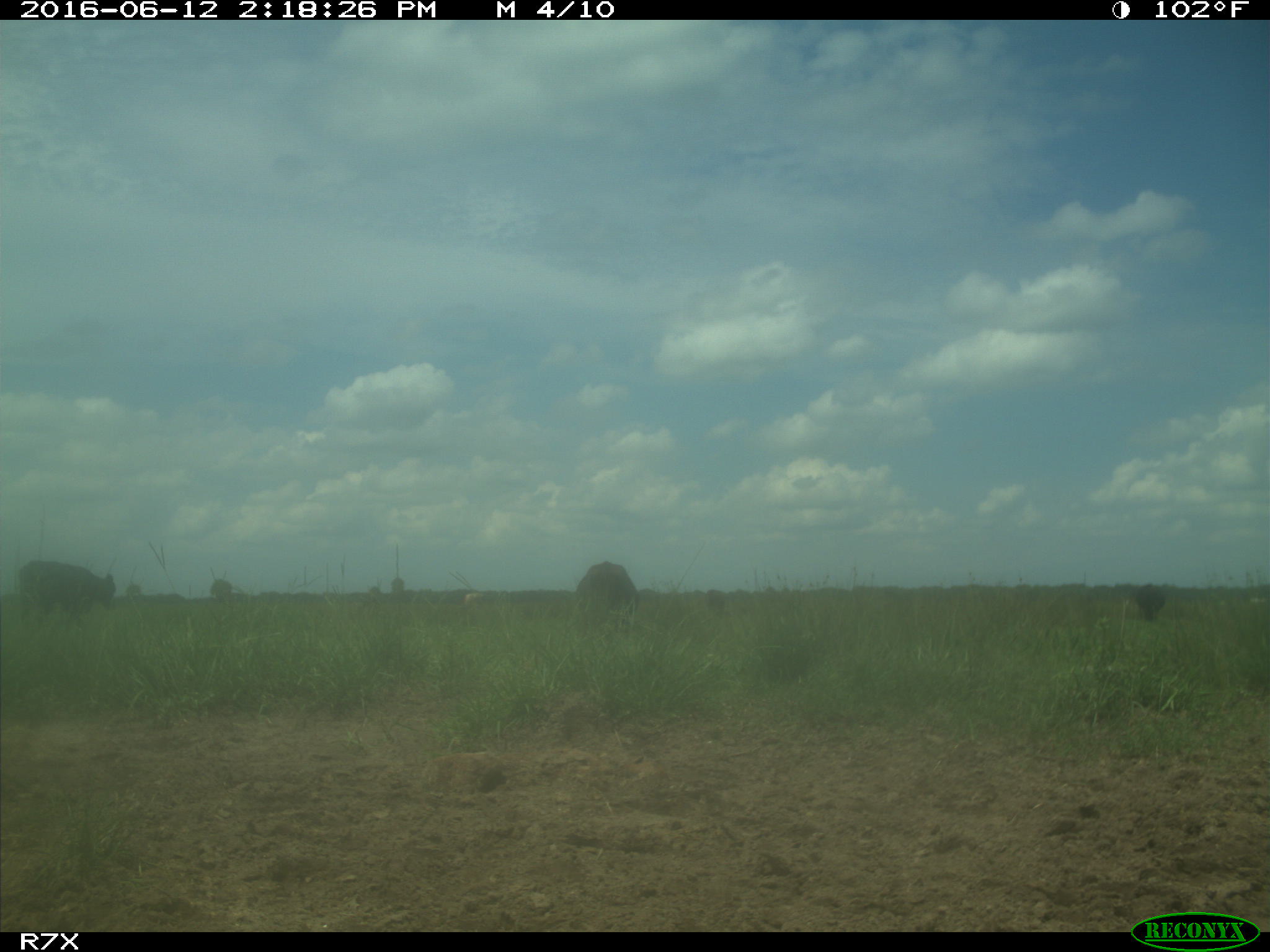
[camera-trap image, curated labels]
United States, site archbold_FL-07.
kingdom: Animalia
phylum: Chordata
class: Mammalia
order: Artiodactyla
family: Bovidae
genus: Bos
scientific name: Bos taurus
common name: domestic cow